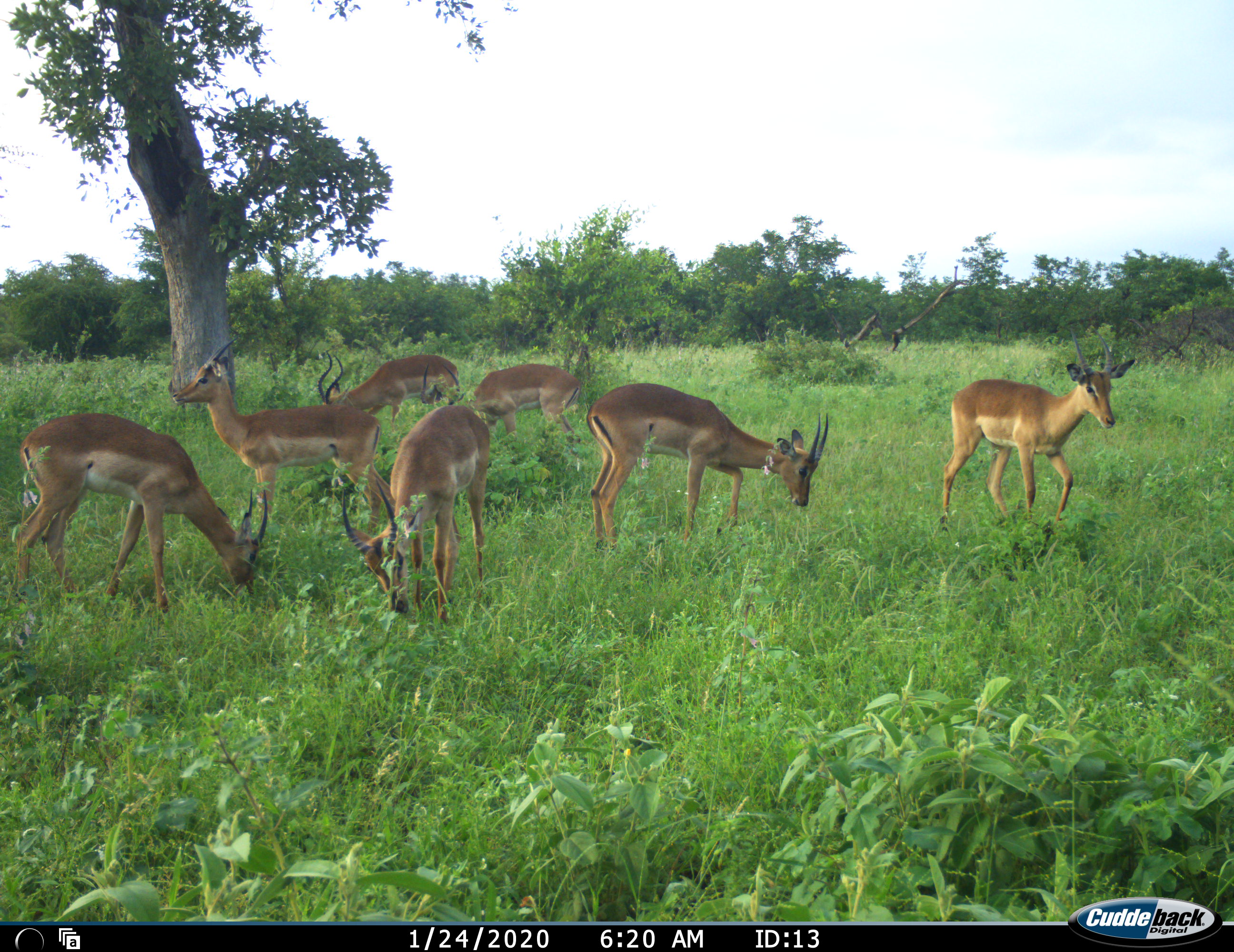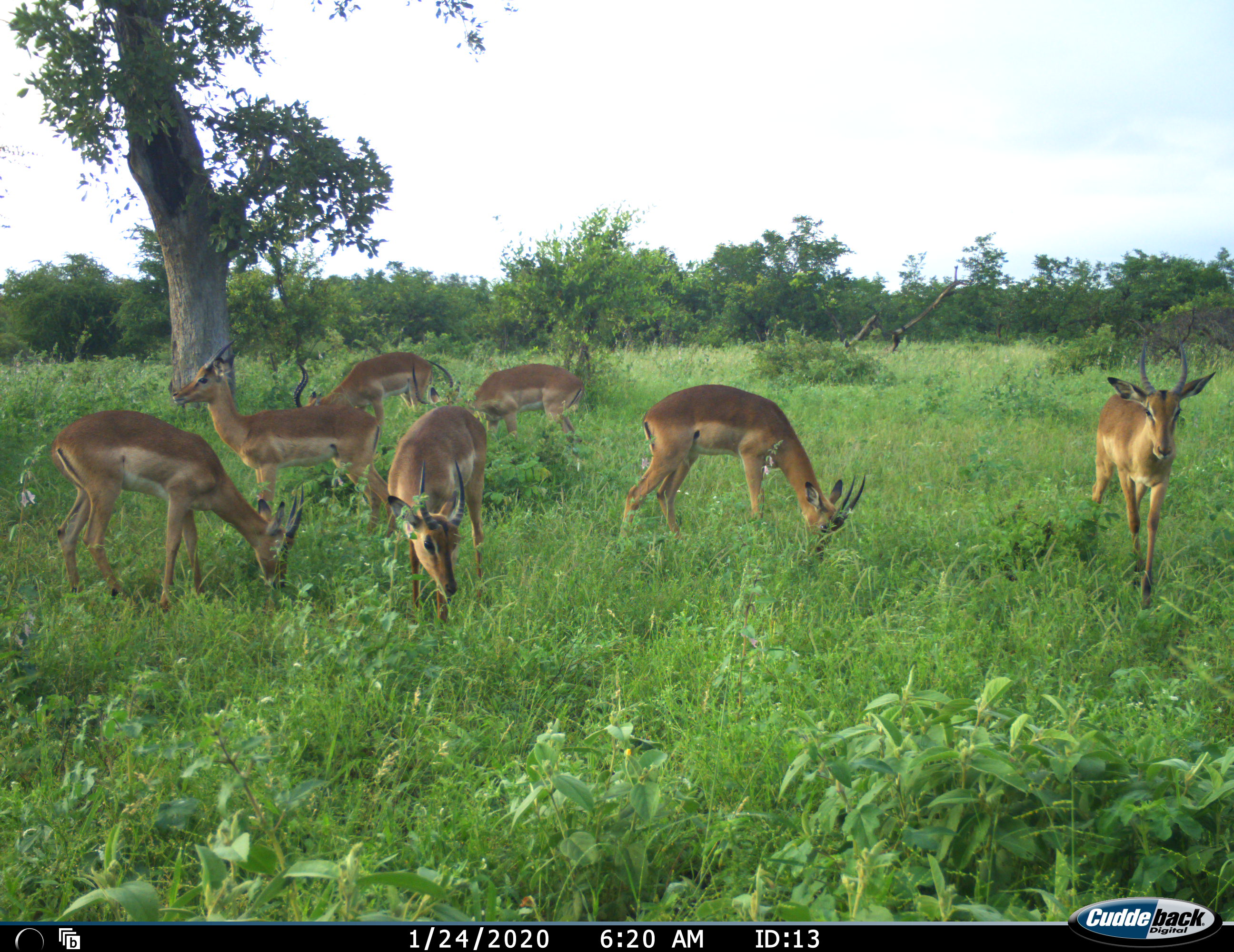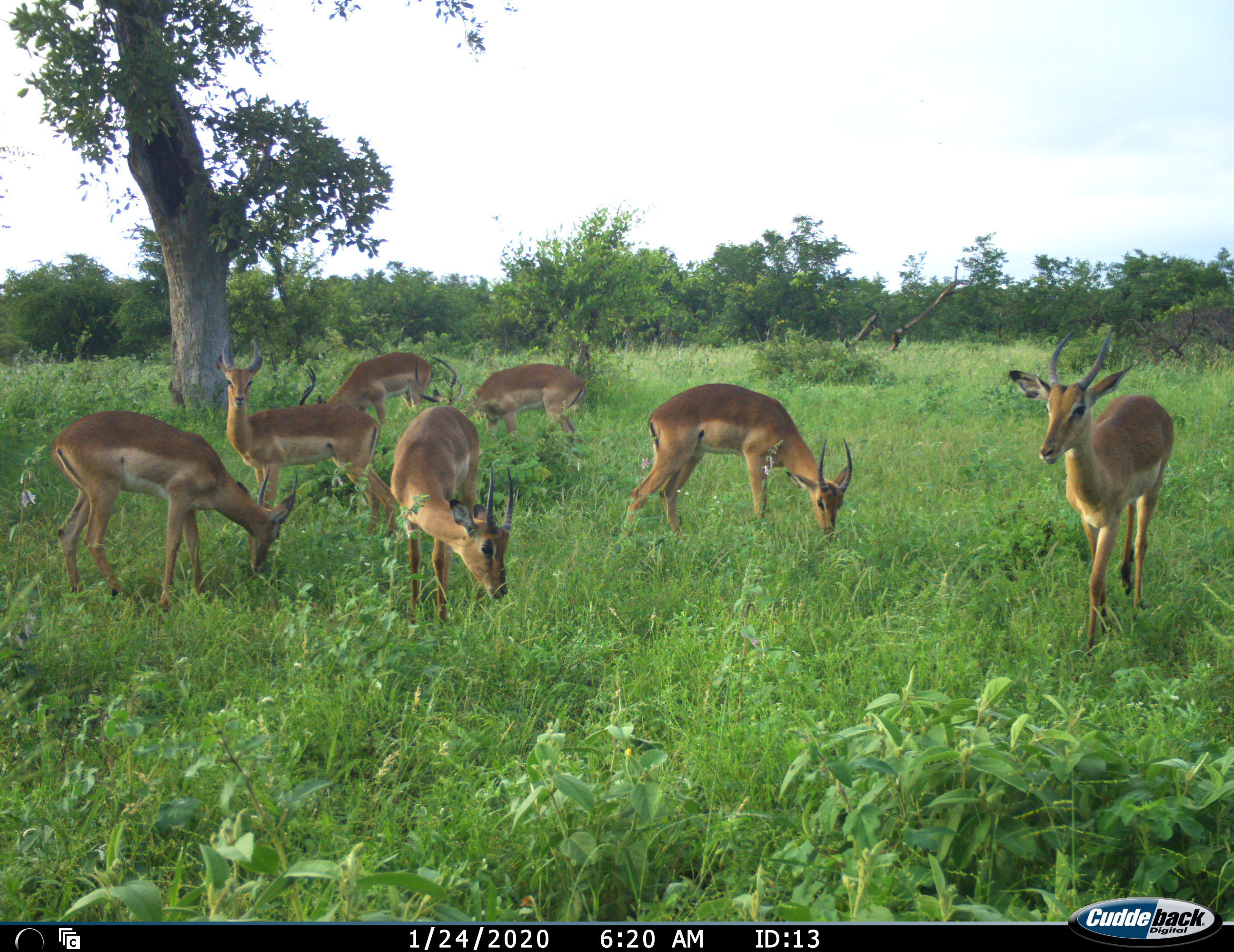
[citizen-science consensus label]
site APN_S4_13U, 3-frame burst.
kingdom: Animalia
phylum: Chordata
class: Mammalia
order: Artiodactyla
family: Bovidae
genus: Aepyceros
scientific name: Aepyceros melampus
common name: impala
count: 7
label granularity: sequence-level